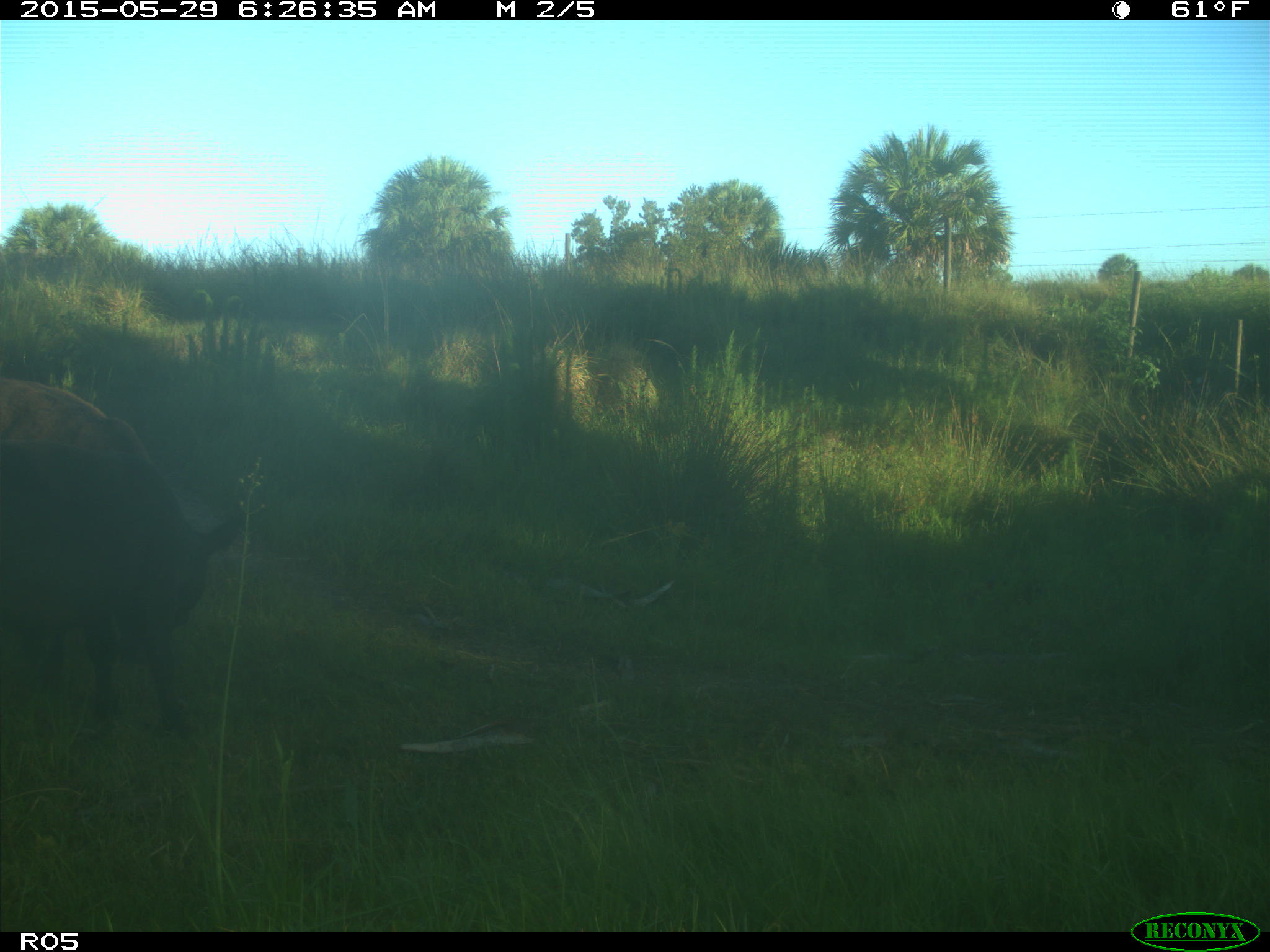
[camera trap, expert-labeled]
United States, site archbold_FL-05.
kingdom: Animalia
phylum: Chordata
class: Mammalia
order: Artiodactyla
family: Bovidae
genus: Bos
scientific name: Bos taurus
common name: domestic cow